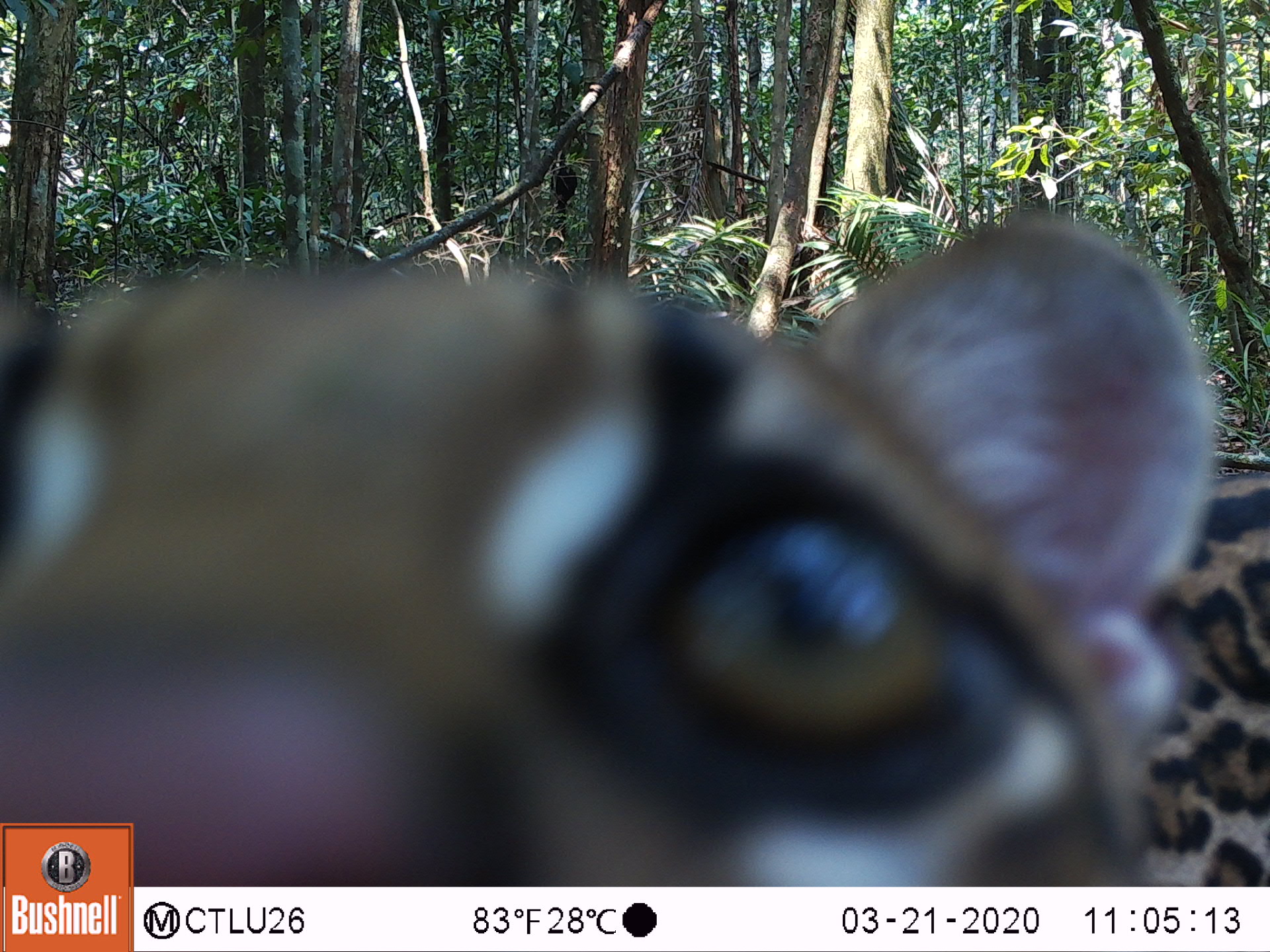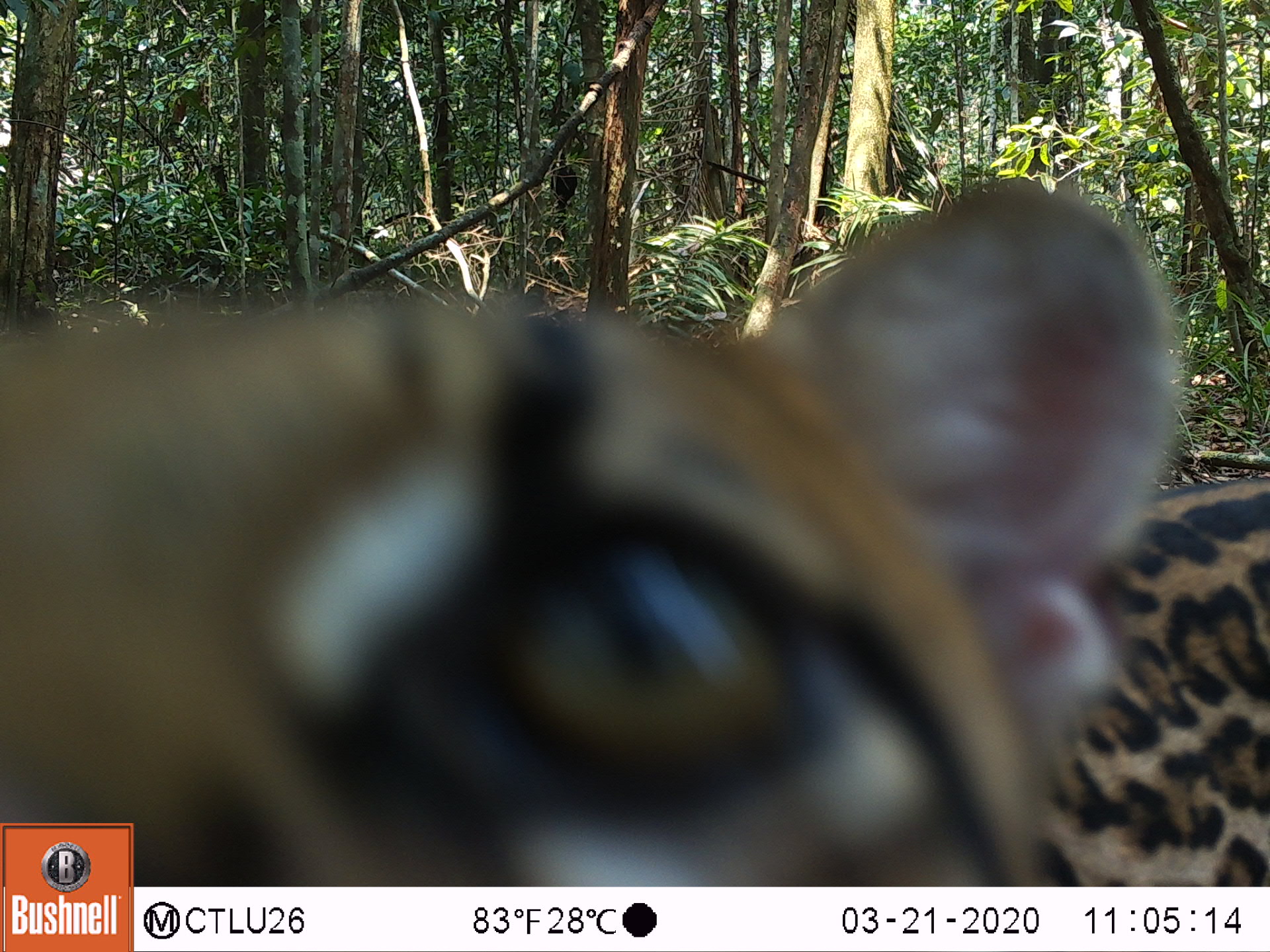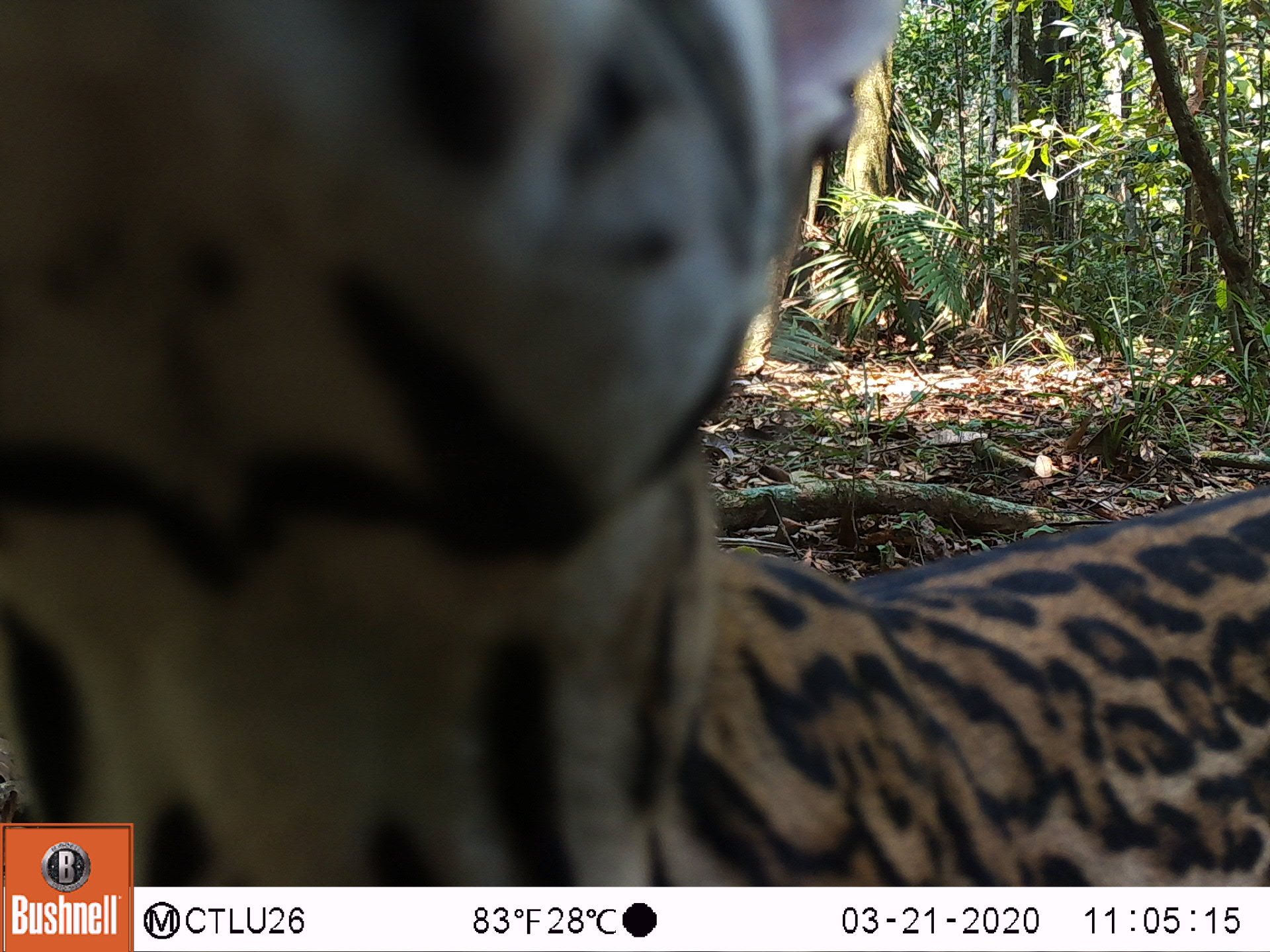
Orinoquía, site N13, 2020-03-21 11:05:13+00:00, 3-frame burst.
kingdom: Animalia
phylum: Chordata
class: Mammalia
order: Carnivora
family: Felidae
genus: Leopardus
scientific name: Leopardus pardalis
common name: ocelot